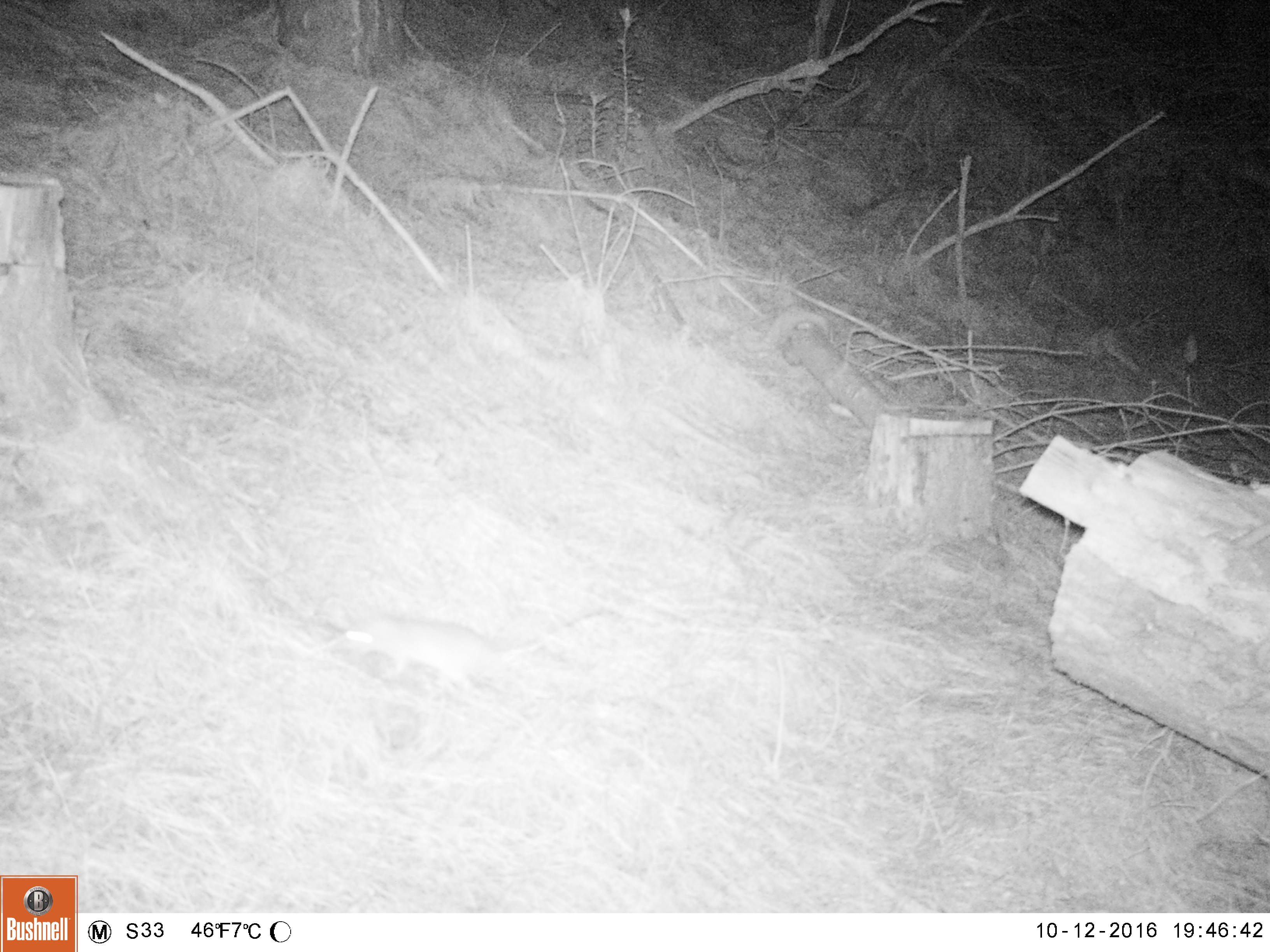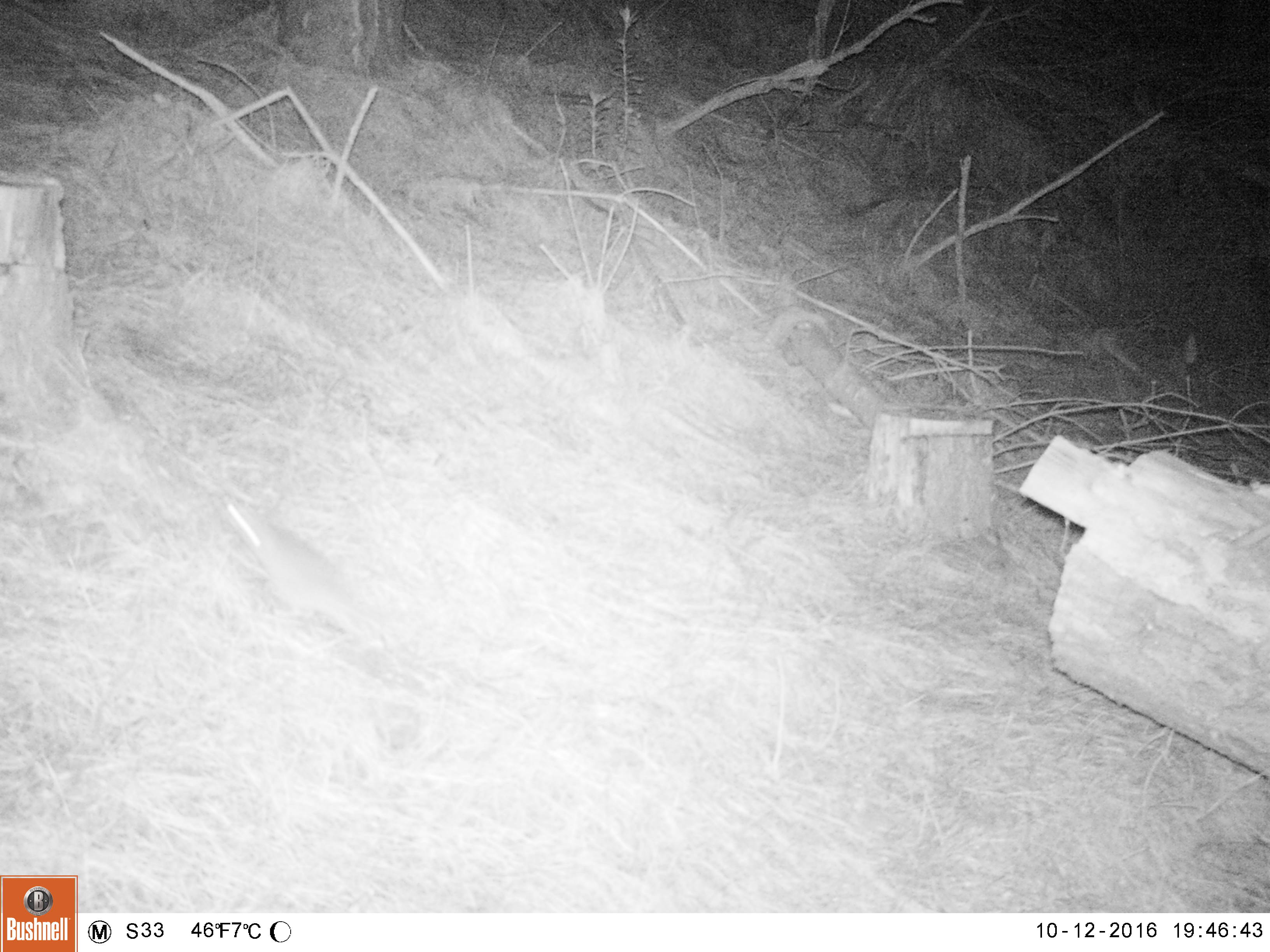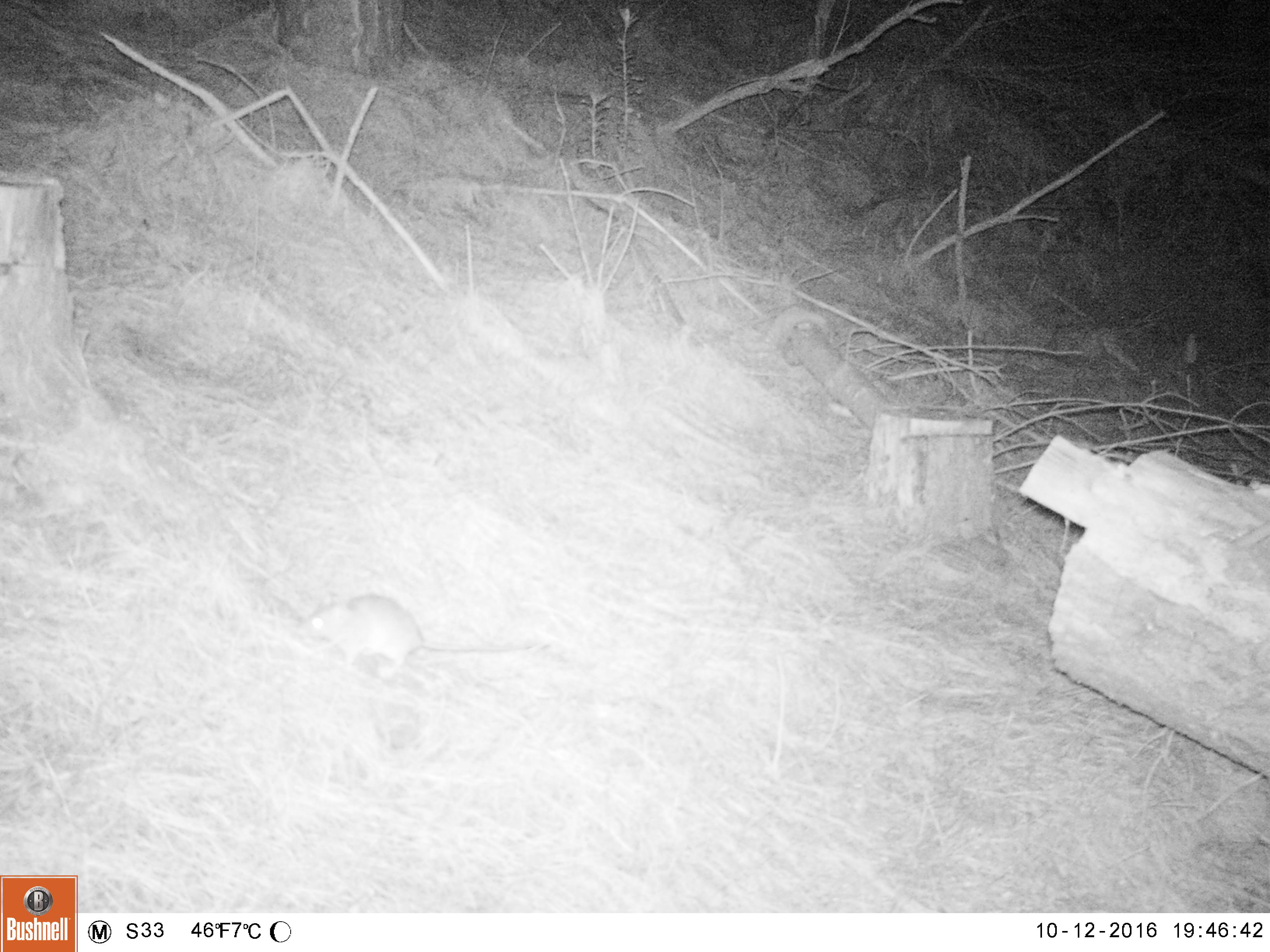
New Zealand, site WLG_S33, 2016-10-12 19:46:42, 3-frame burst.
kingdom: Animalia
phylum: Chordata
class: Mammalia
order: Rodentia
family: Muridae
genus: Rattus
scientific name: Rattus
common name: rat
Rat (Rattus).